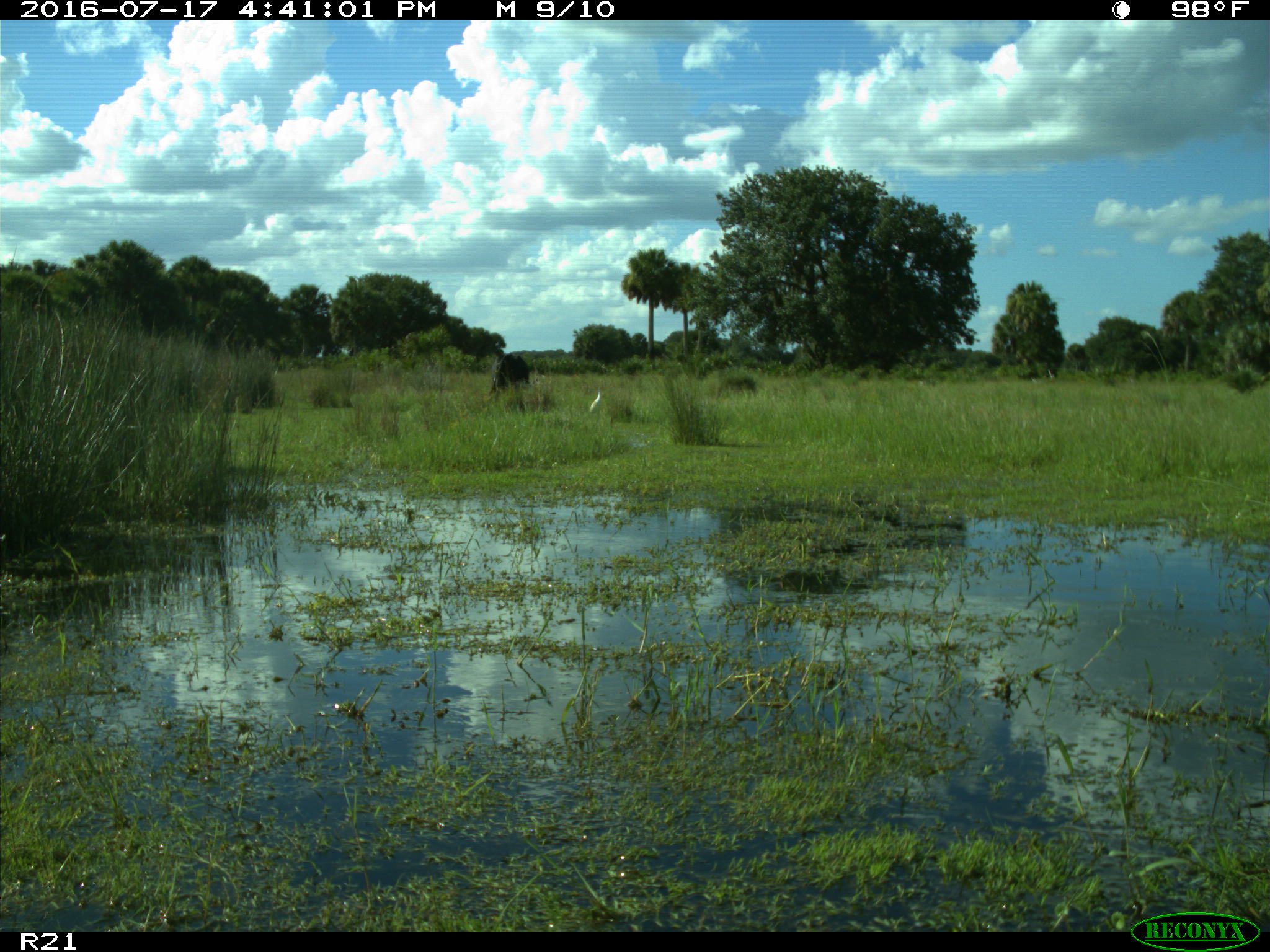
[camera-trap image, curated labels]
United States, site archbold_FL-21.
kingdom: Animalia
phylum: Chordata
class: Mammalia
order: Artiodactyla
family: Bovidae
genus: Bos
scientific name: Bos taurus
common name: domestic cow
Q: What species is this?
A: Bos taurus (domestic cow).